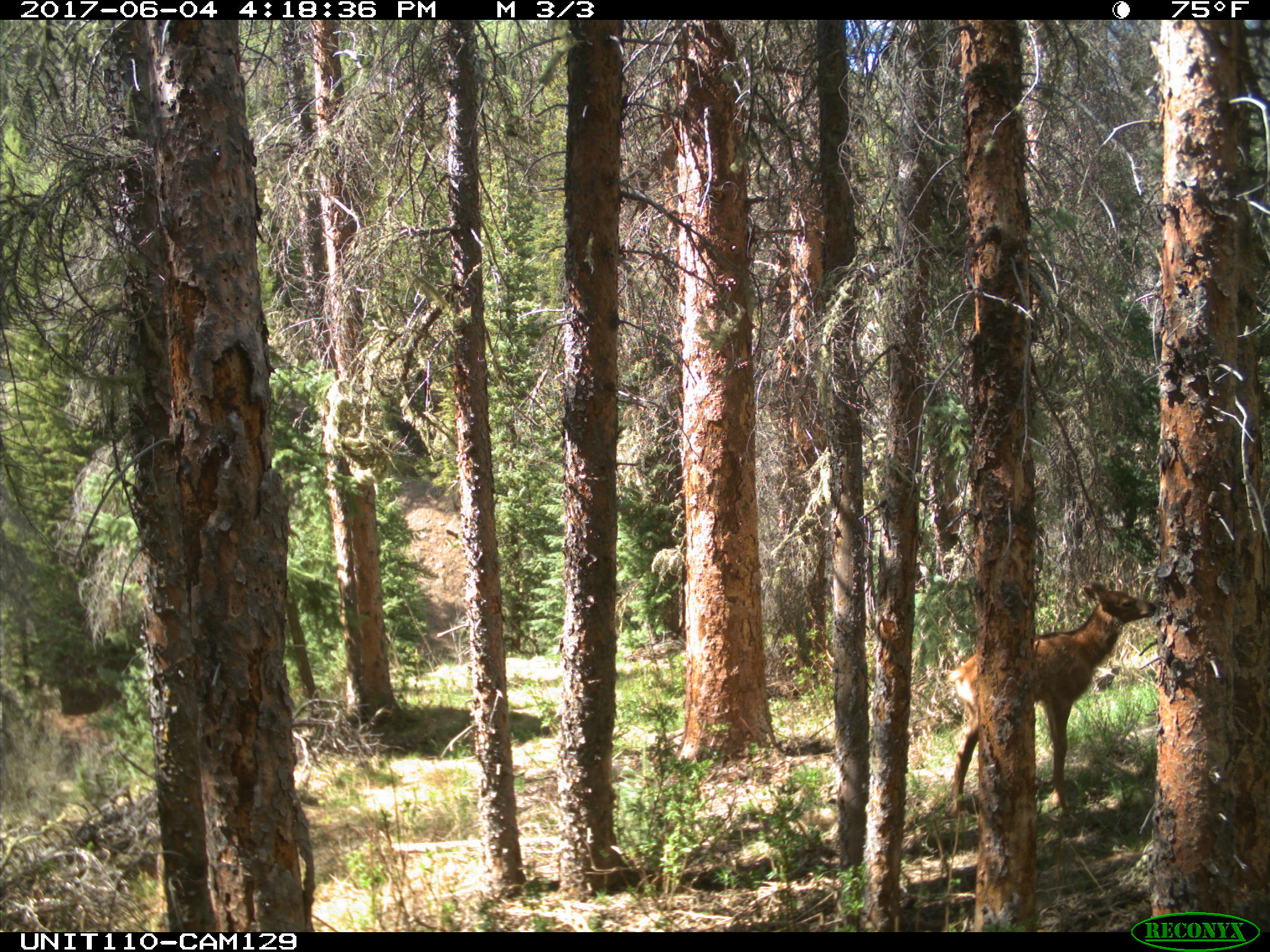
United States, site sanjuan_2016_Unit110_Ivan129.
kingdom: Animalia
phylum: Chordata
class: Mammalia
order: Artiodactyla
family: Cervidae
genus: Cervus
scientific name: Cervus elaphus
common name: red deer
Cervus elaphus (red deer).